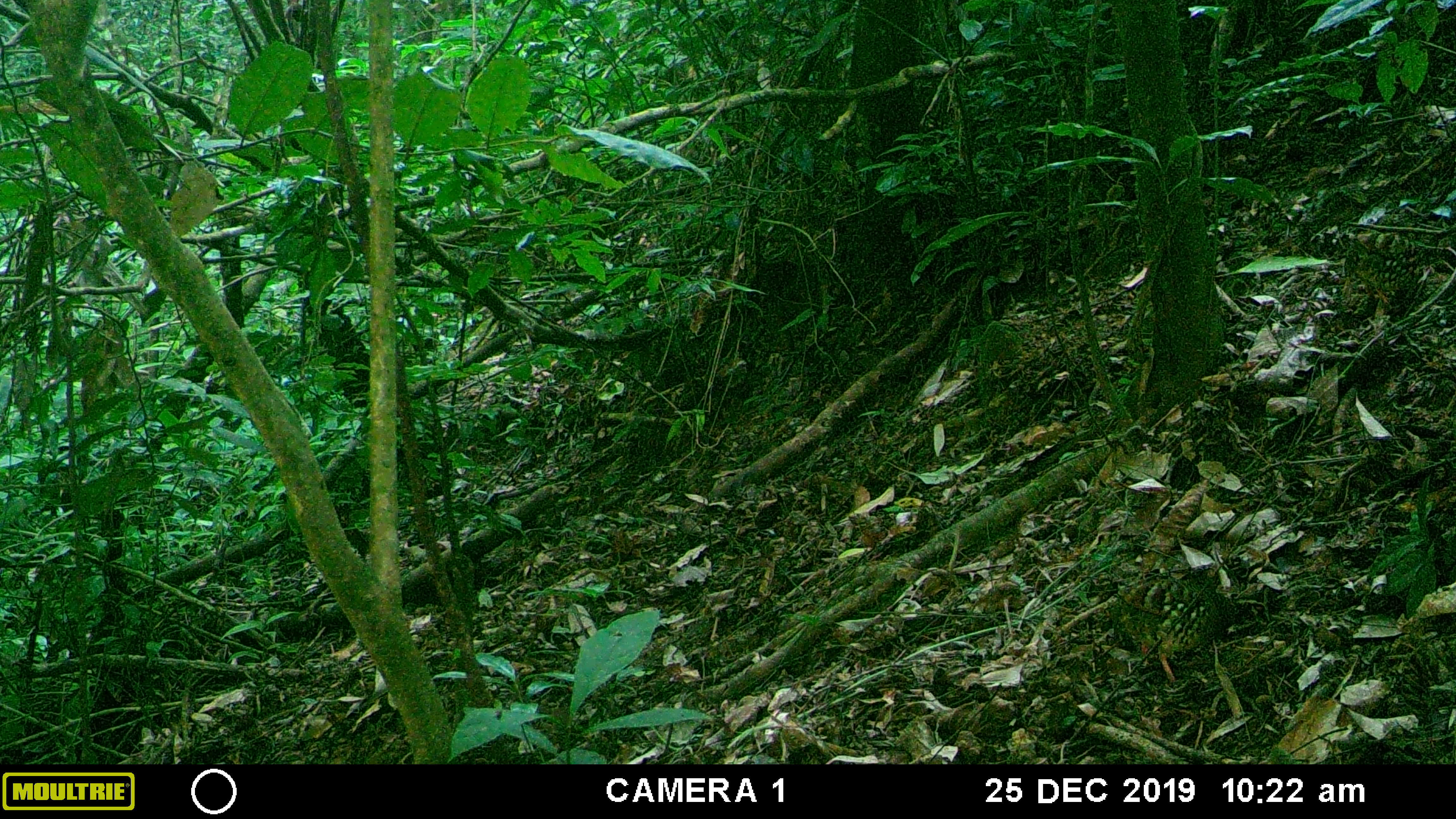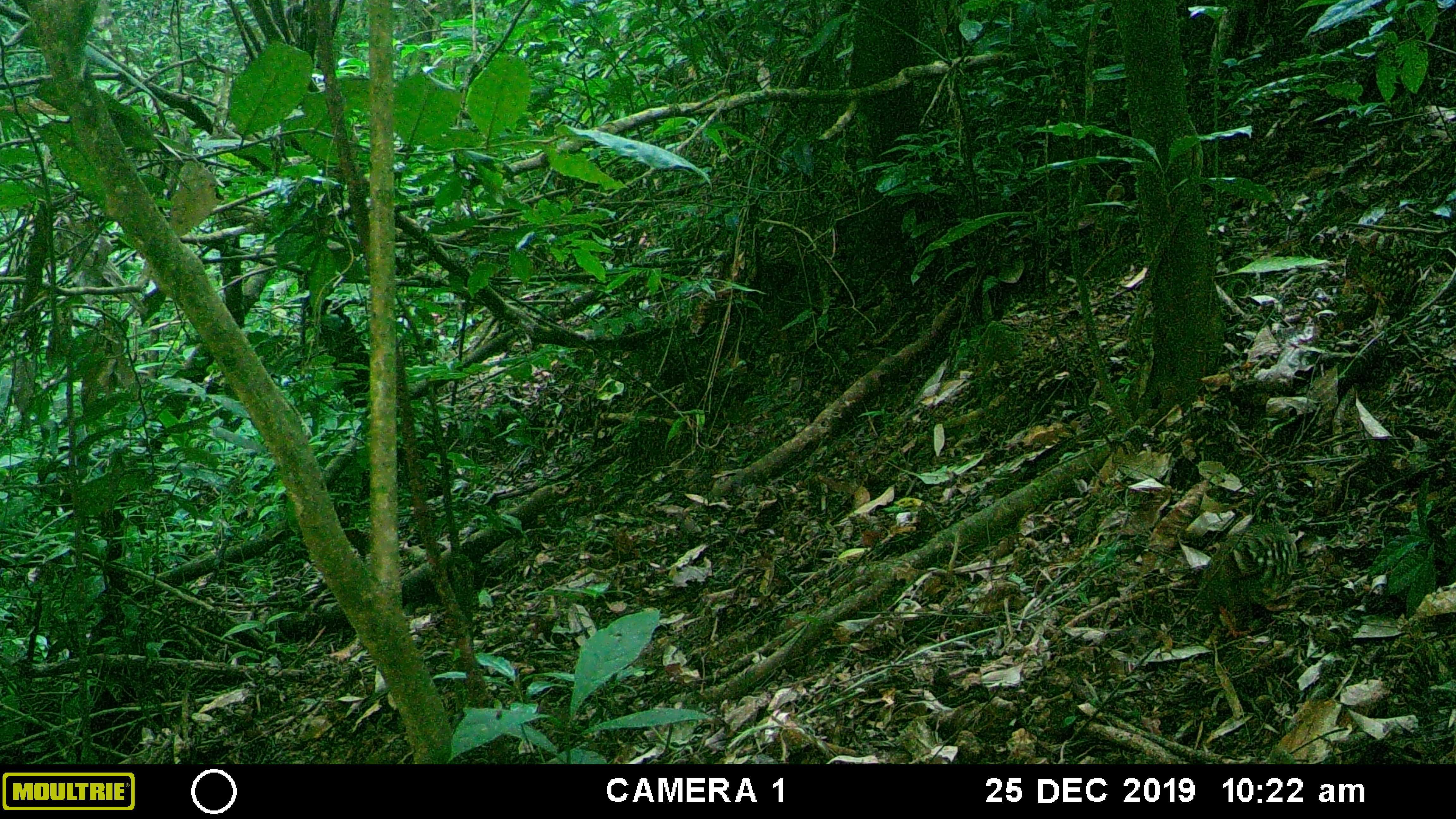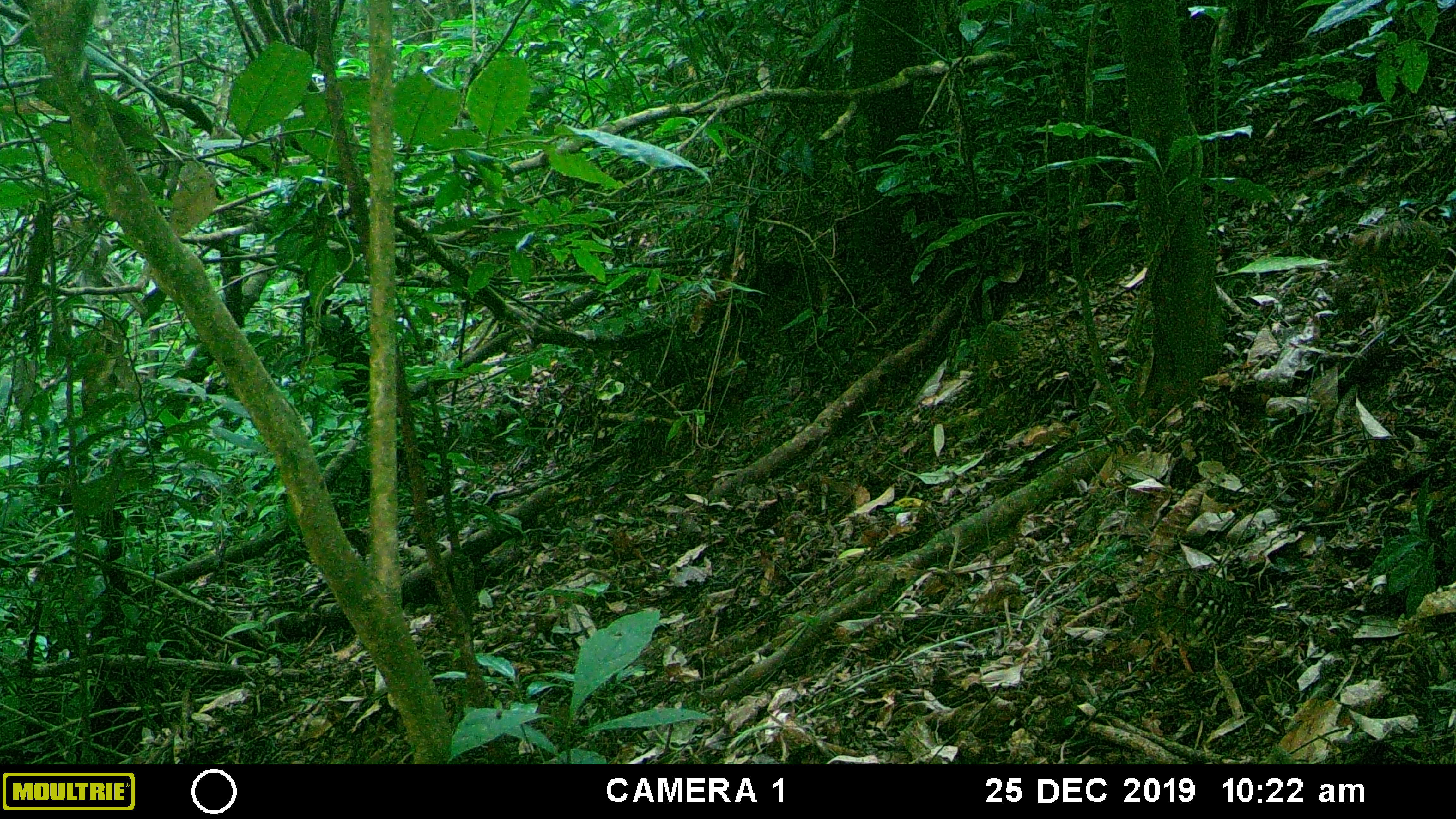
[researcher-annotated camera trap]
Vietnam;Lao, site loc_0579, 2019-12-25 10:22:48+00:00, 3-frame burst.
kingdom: Animalia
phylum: Chordata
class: Aves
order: Galliformes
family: Phasianidae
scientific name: Phasianidae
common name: partridge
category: unidentified partridge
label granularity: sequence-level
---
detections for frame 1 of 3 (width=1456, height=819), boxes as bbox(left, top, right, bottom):
unidentified partridge: bbox(1106, 575, 1238, 687); bbox(1339, 227, 1427, 311)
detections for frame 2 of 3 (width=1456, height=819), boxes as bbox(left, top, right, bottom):
unidentified partridge: bbox(1200, 522, 1295, 641); bbox(1340, 231, 1410, 333)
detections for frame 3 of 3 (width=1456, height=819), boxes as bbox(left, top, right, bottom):
unidentified partridge: bbox(1129, 572, 1239, 674); bbox(1346, 218, 1440, 319)